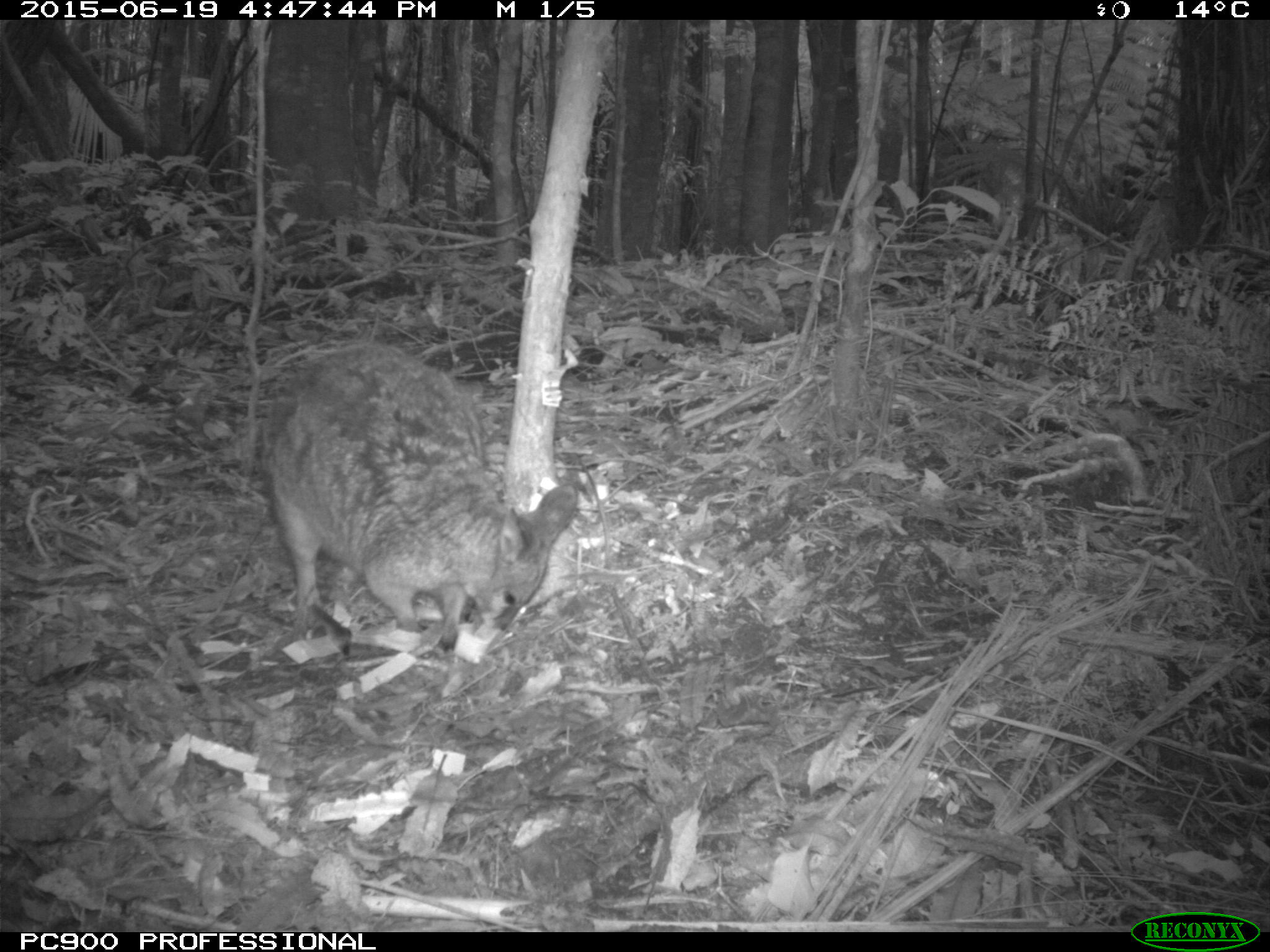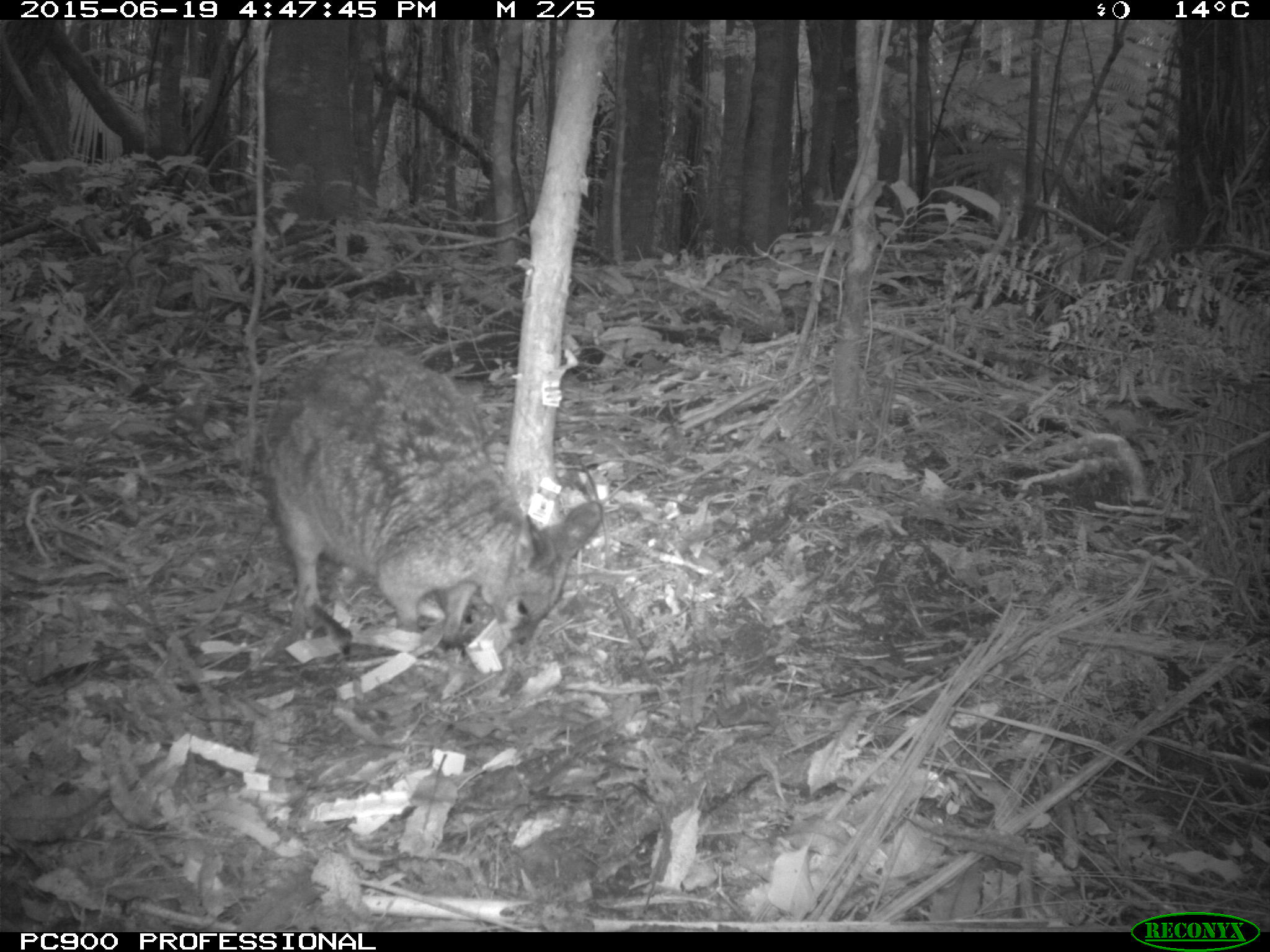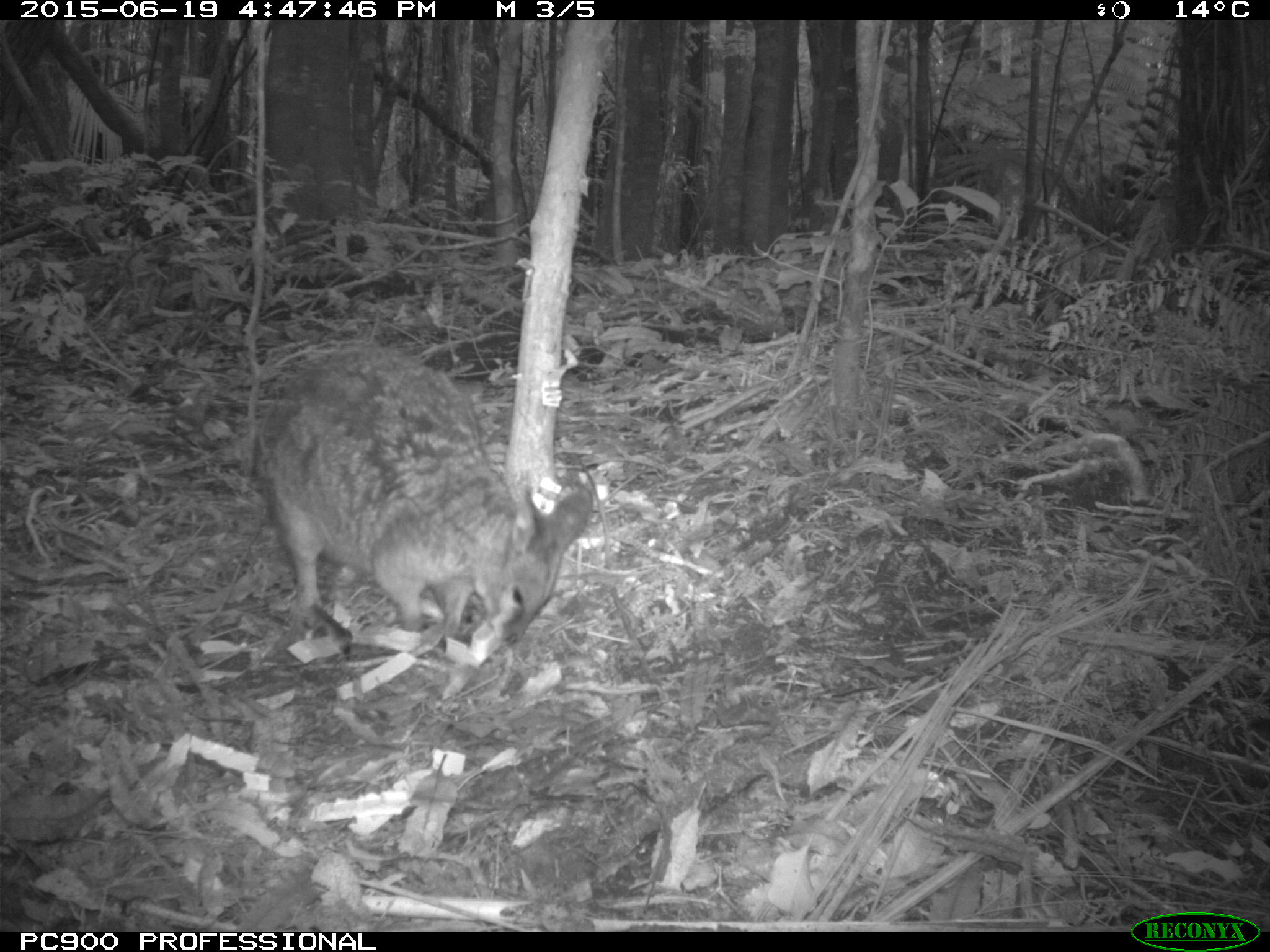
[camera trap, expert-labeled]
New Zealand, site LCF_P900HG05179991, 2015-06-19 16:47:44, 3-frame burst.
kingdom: Animalia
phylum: Chordata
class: Mammalia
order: Diprotodontia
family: Macropodidae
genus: Notamacropus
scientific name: Notamacropus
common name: wallaby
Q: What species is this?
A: Wallaby (Notamacropus).